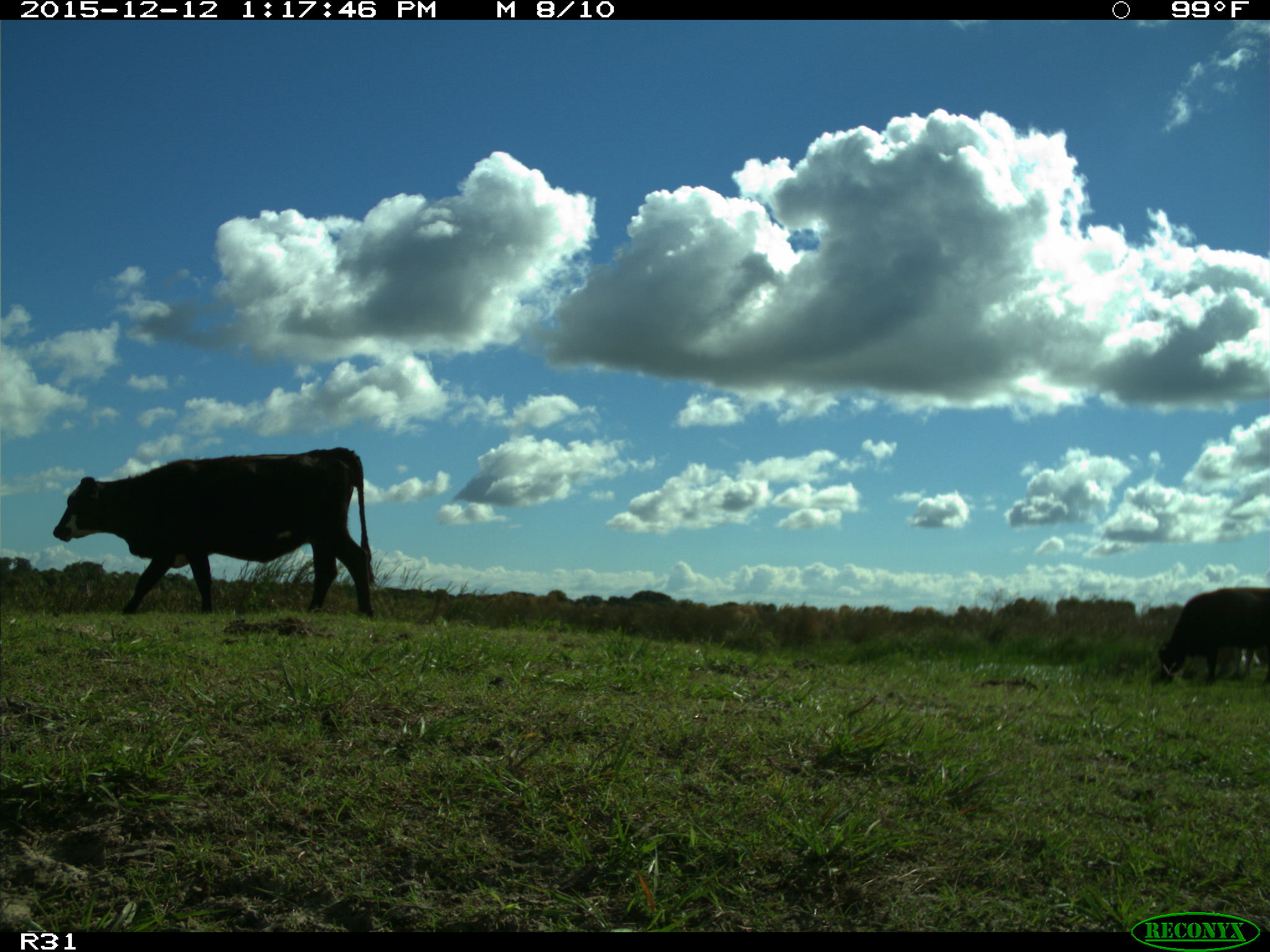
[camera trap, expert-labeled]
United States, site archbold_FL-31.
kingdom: Animalia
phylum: Chordata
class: Mammalia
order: Artiodactyla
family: Bovidae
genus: Bos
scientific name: Bos taurus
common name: domestic cow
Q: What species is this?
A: Bos taurus (domestic cow).